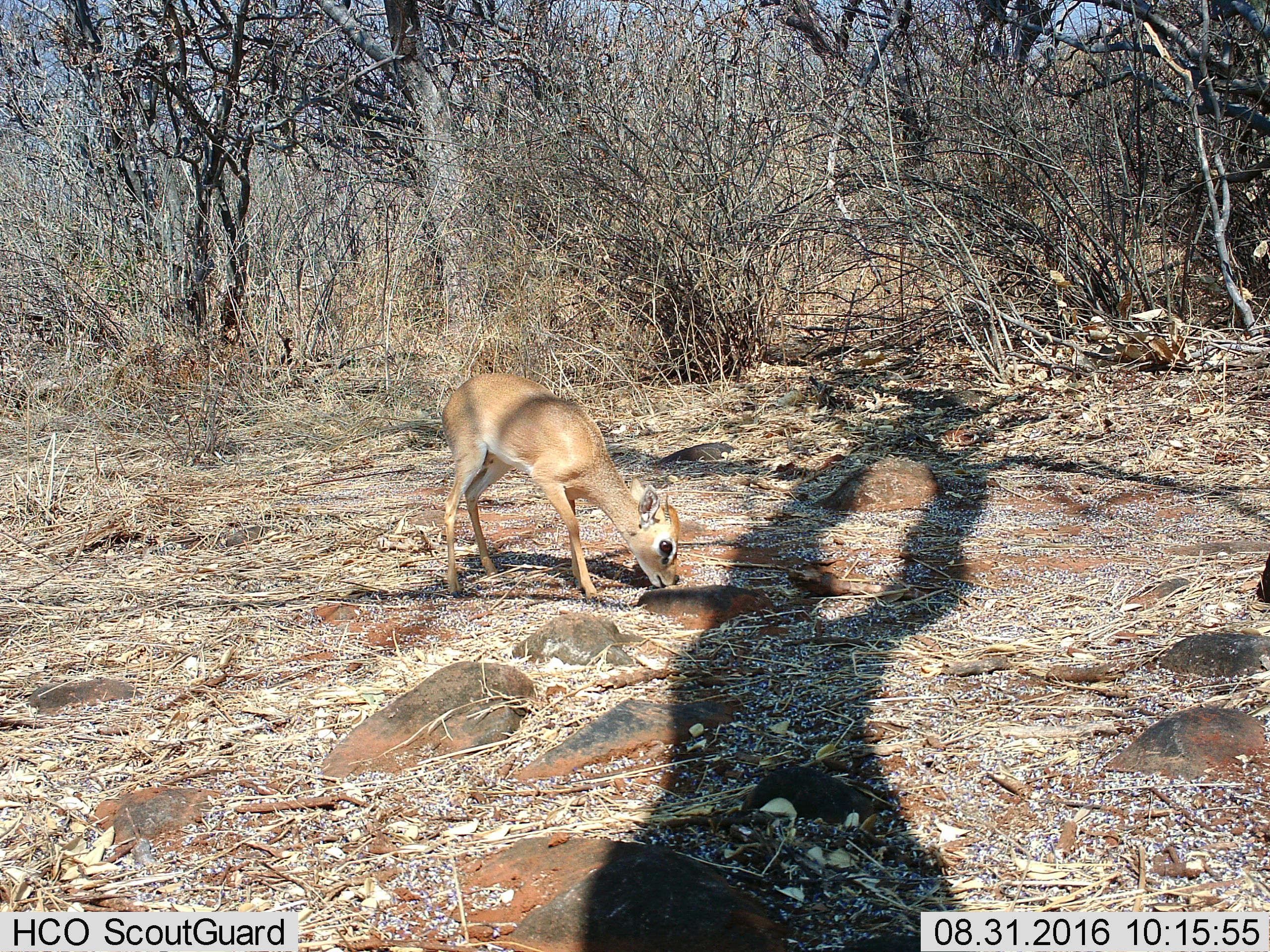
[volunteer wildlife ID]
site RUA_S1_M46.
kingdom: Animalia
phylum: Chordata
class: Mammalia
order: Artiodactyla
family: Bovidae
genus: Madoqua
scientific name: Madoqua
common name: dik-dik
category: dikdik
Dikdik (dik-dik) (Madoqua), count 1. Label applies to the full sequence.